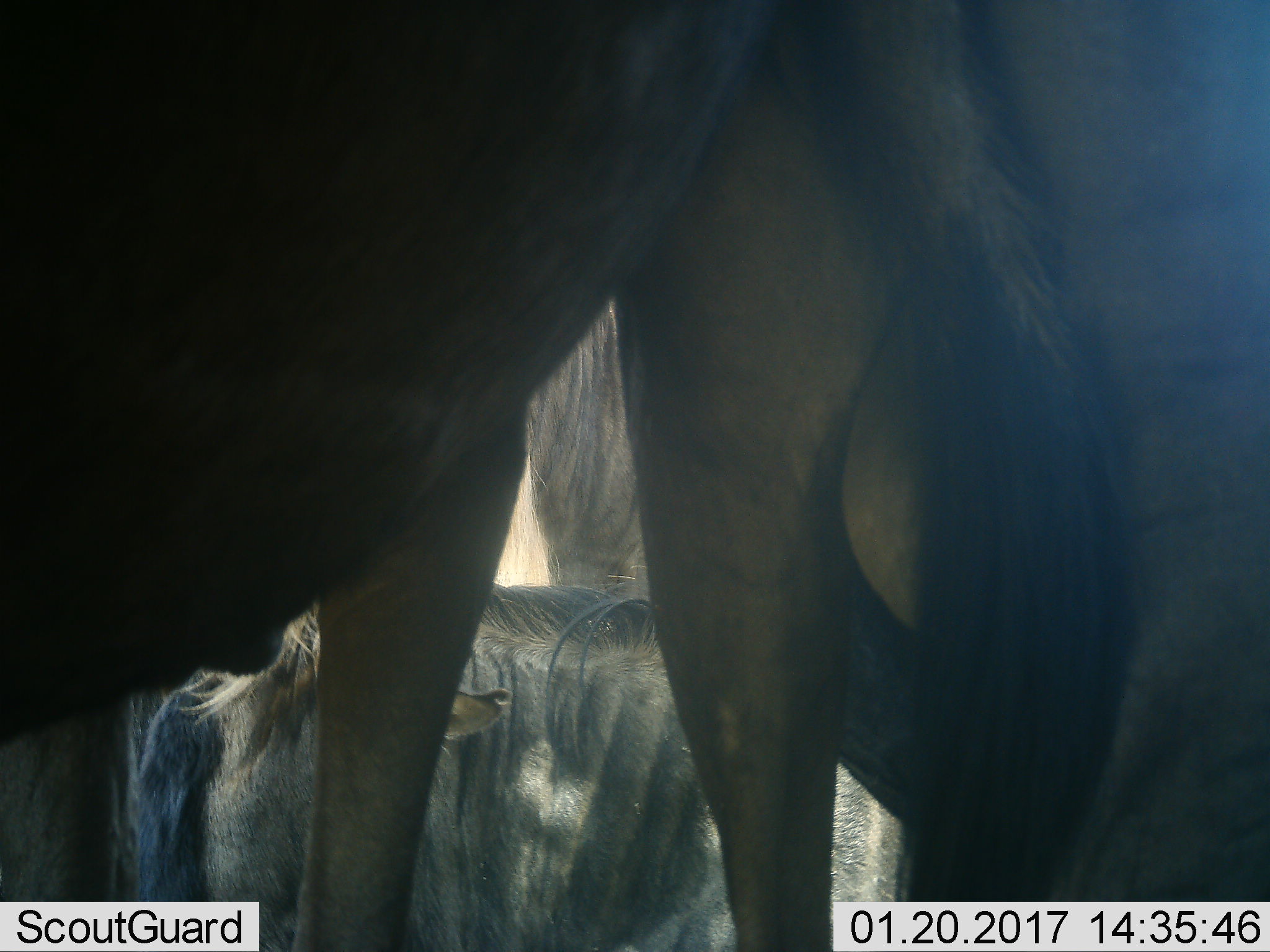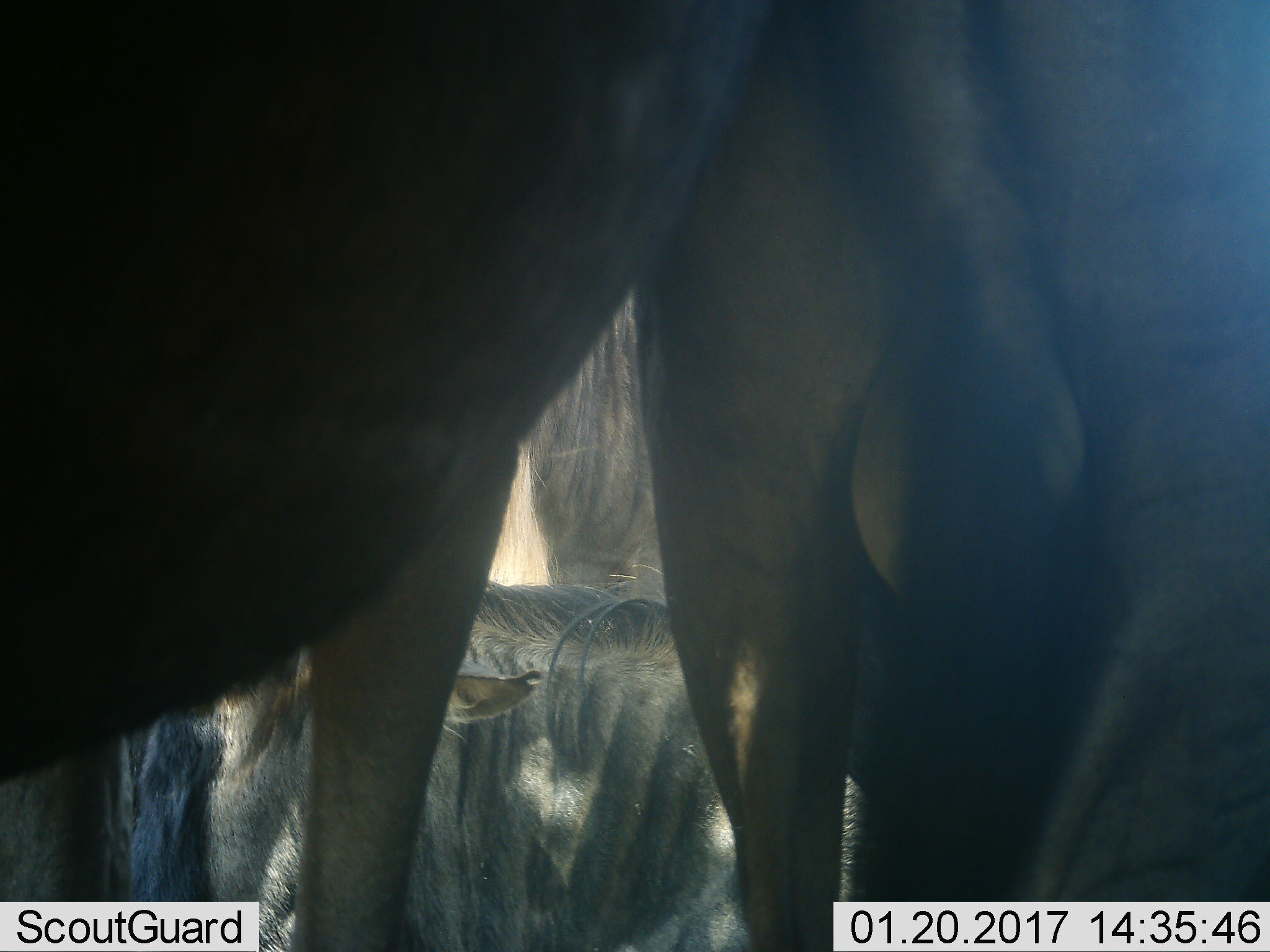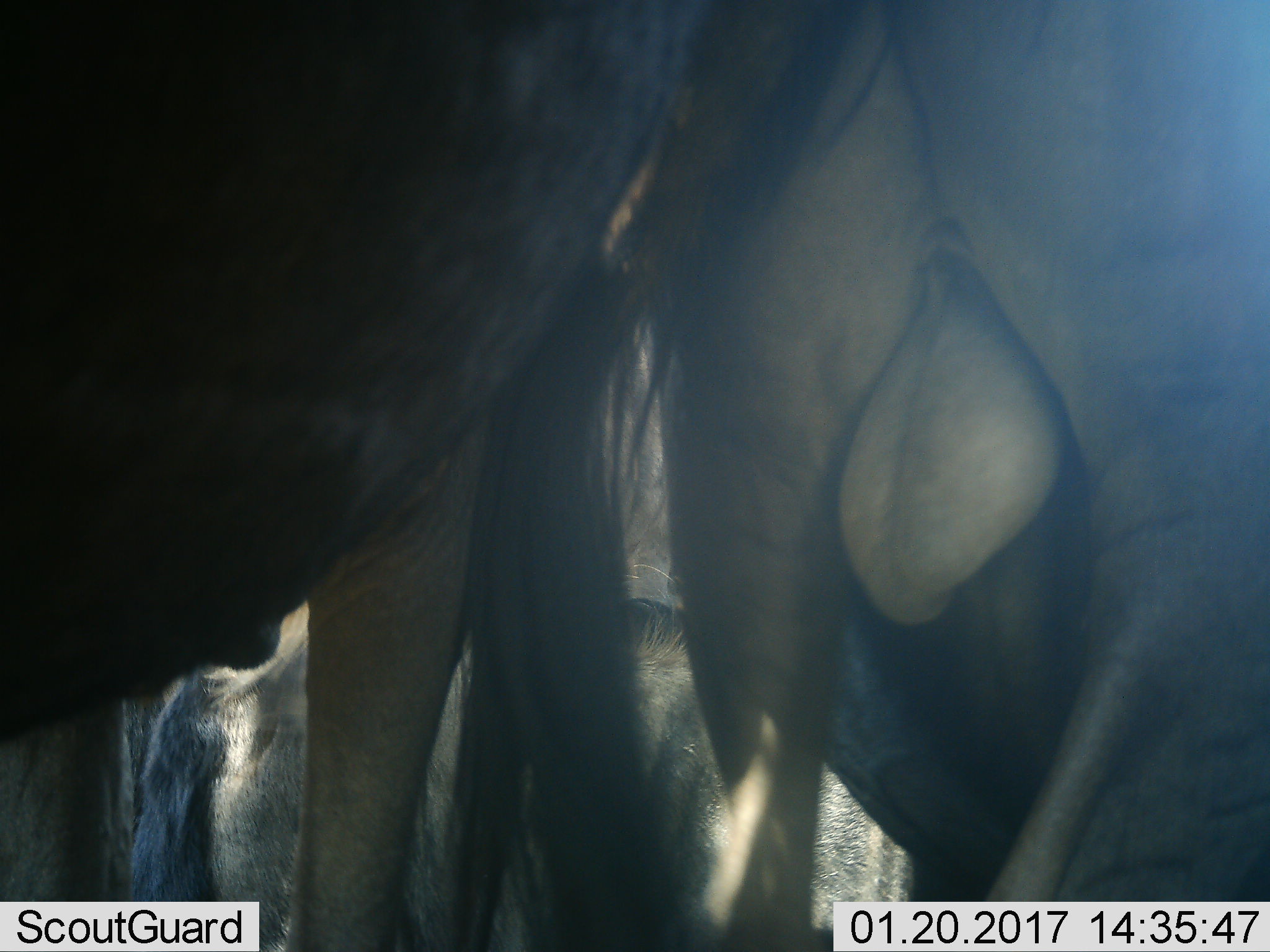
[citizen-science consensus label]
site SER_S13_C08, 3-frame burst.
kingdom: Animalia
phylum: Chordata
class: Mammalia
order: Artiodactyla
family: Bovidae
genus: Connochaetes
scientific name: Connochaetes taurinus taurinus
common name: blue wildebeest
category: wildebeestblue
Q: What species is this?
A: Wildebeestblue (blue wildebeest) (Connochaetes taurinus taurinus).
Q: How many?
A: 4.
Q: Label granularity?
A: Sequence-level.